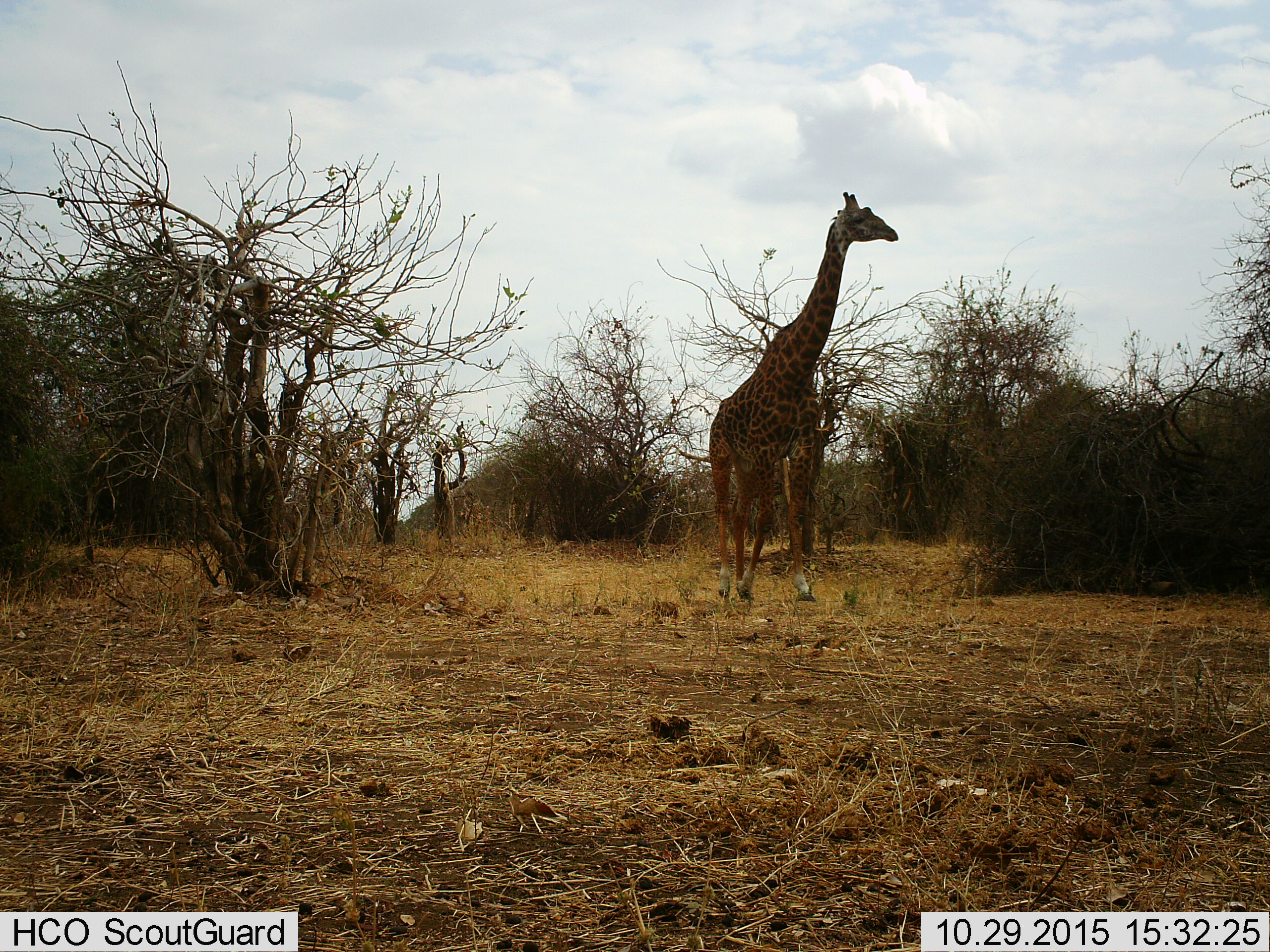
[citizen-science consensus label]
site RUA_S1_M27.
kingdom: Animalia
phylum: Chordata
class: Mammalia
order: Artiodactyla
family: Giraffidae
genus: Giraffa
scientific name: Giraffa camelopardalis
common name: giraffe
Giraffe (Giraffa camelopardalis), count 1. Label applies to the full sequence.